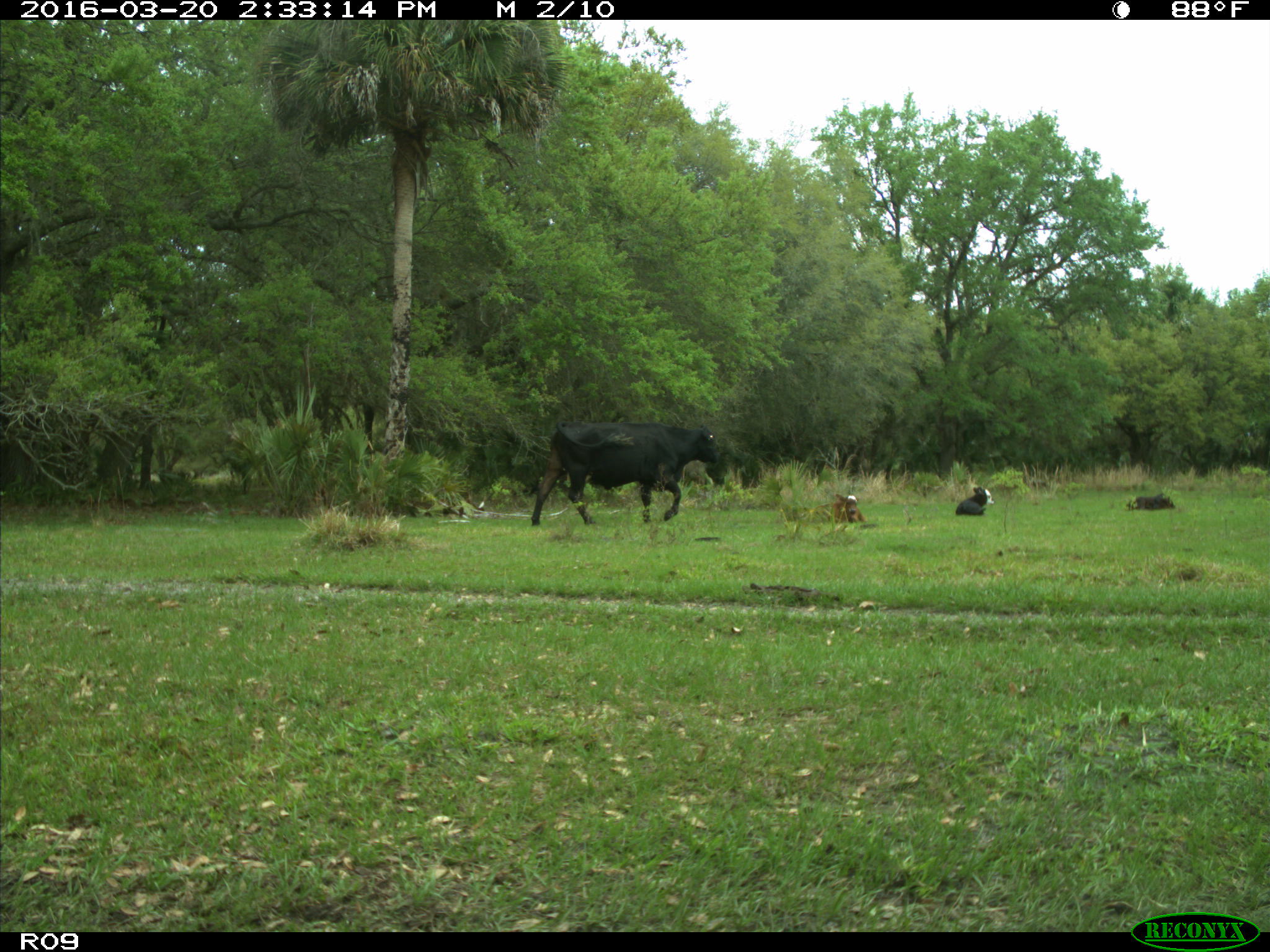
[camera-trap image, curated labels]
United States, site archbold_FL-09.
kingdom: Animalia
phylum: Chordata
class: Mammalia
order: Artiodactyla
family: Bovidae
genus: Bos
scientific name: Bos taurus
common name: domestic cow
Bos taurus (domestic cow).